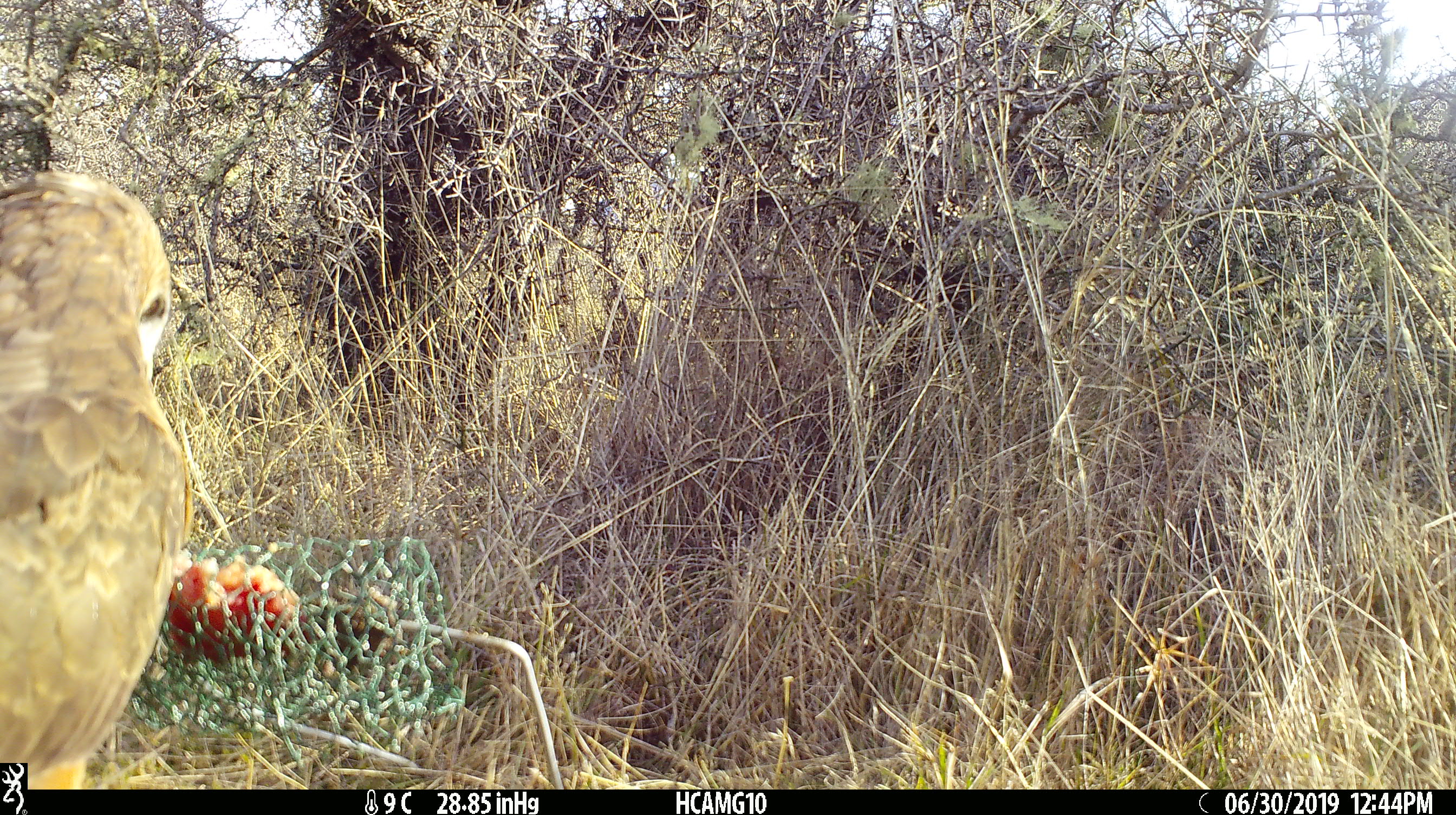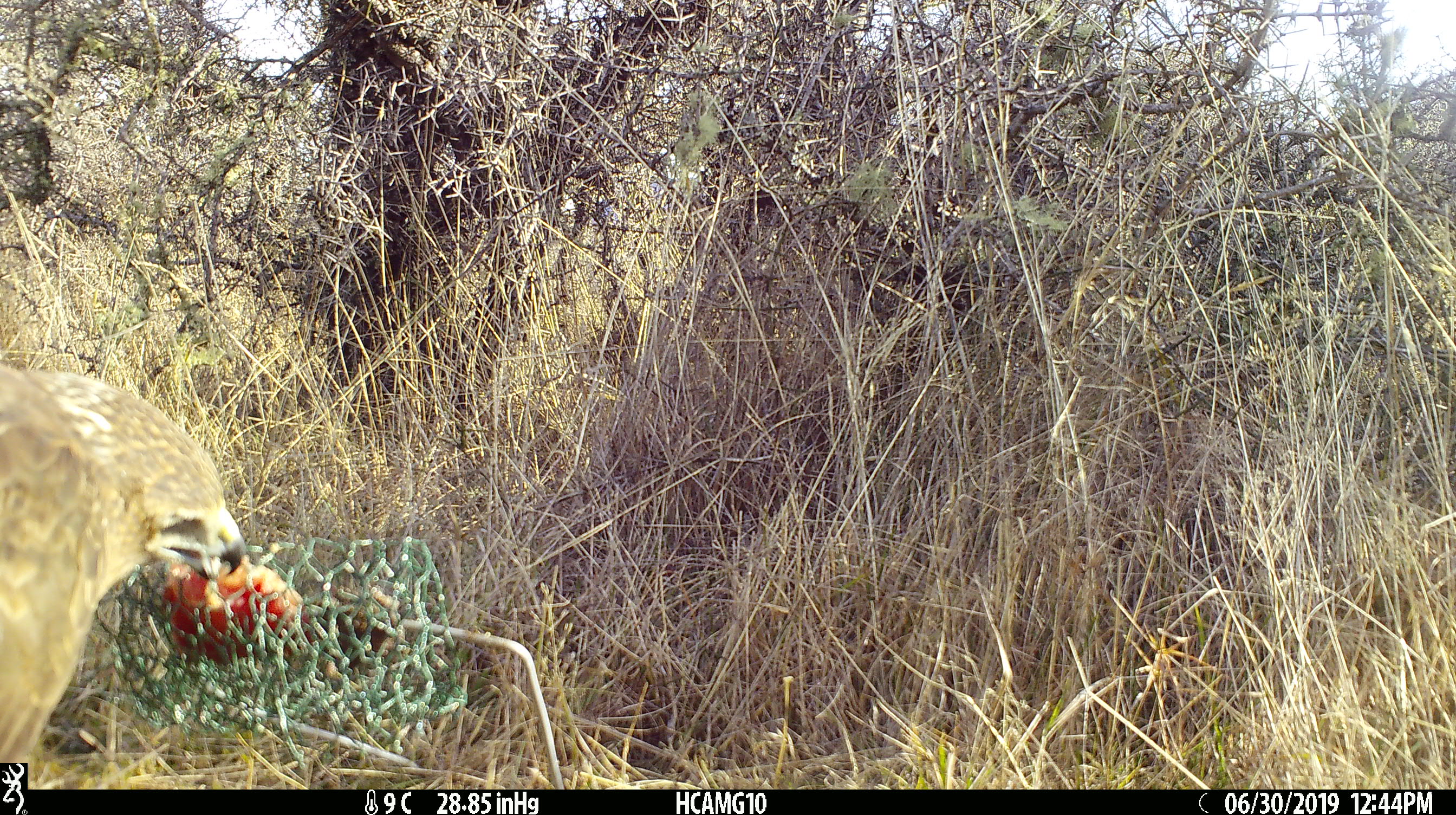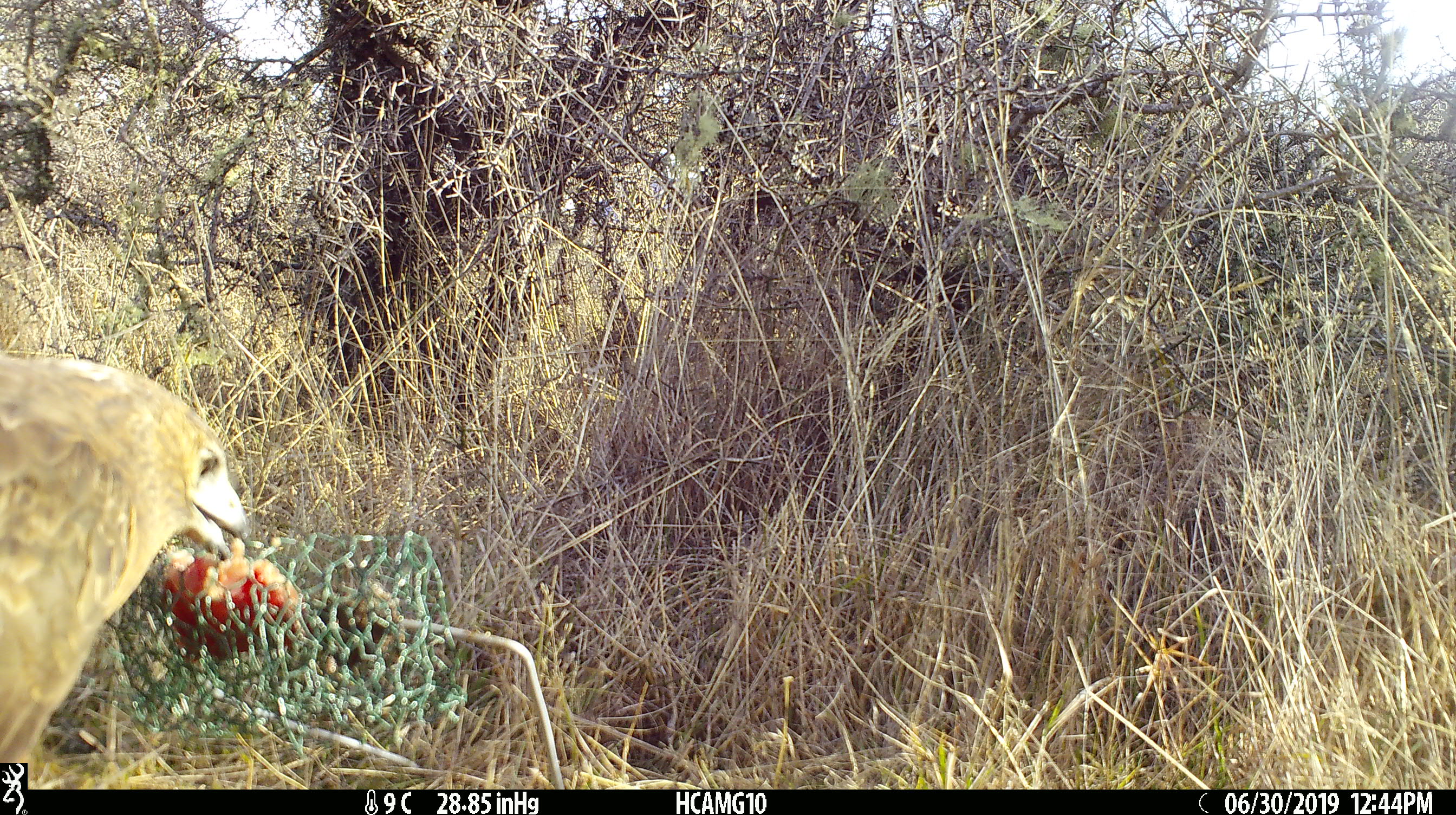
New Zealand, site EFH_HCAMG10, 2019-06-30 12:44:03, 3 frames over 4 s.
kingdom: Animalia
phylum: Chordata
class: Aves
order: Accipitriformes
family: Accipitridae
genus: Circus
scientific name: Circus approximans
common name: swamp harrier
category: harrier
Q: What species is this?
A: Harrier (swamp harrier) (Circus approximans).